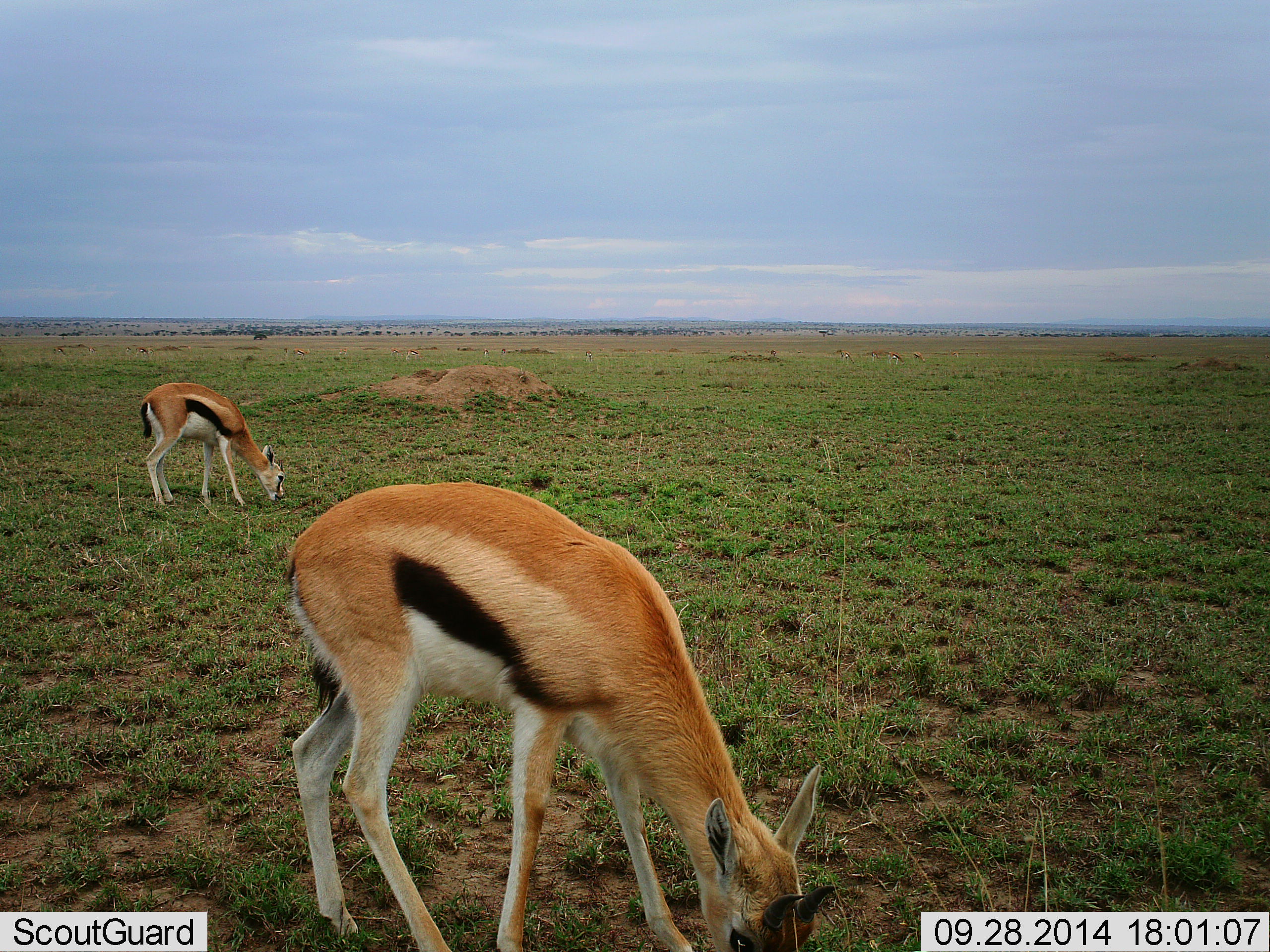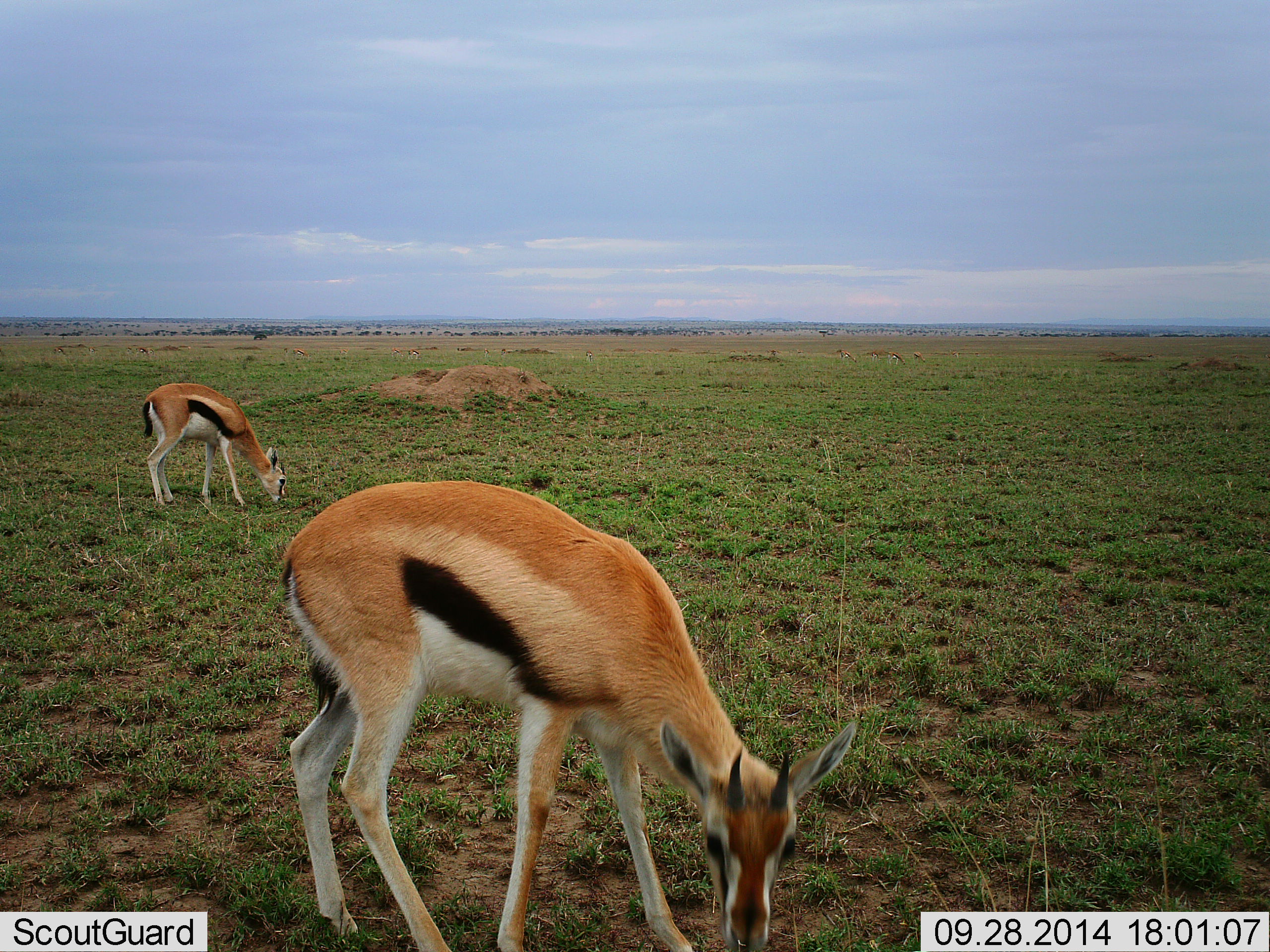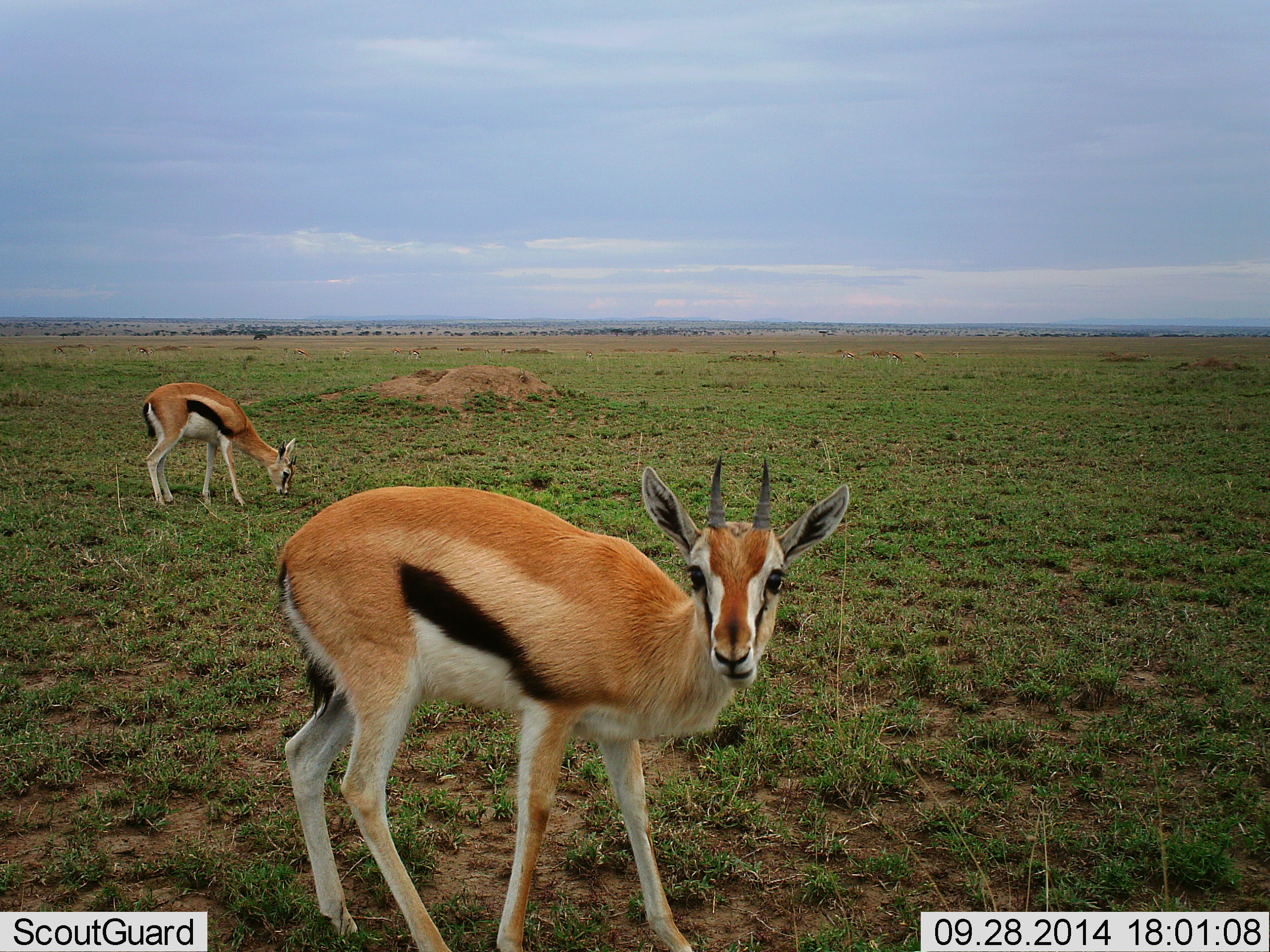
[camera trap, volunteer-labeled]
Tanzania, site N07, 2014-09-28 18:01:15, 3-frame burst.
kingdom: Animalia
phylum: Chordata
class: Mammalia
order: Artiodactyla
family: Bovidae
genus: Eudorcas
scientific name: Eudorcas thomsonii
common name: thomson's gazelle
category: gazellethomsons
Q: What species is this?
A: Gazellethomsons (thomson's gazelle) (Eudorcas thomsonii).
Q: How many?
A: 2.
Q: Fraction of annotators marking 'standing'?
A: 20%.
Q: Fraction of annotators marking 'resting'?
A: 0%.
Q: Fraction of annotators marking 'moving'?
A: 0%.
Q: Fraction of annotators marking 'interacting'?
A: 0%.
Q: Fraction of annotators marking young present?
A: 0%.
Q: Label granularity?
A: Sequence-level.